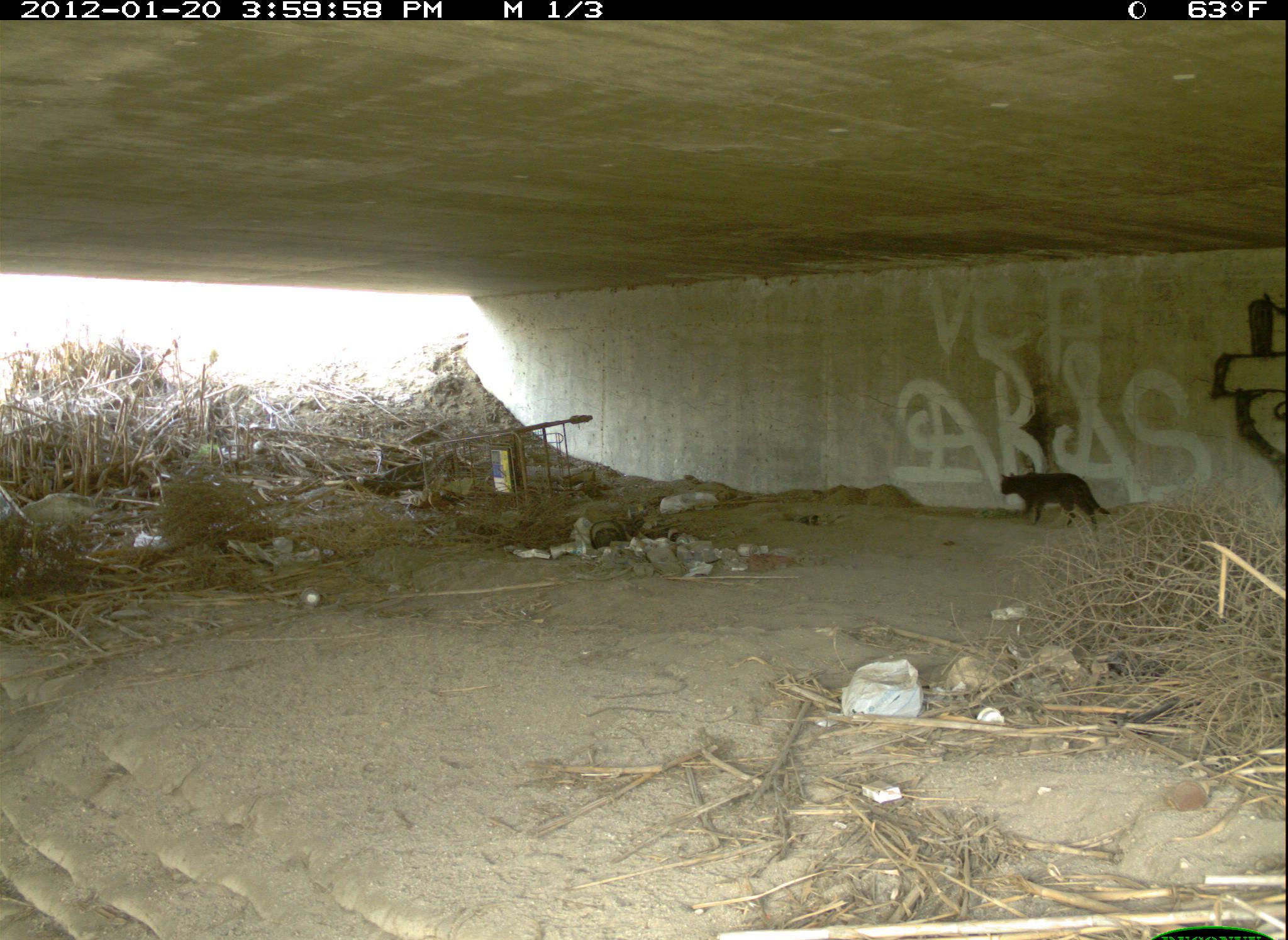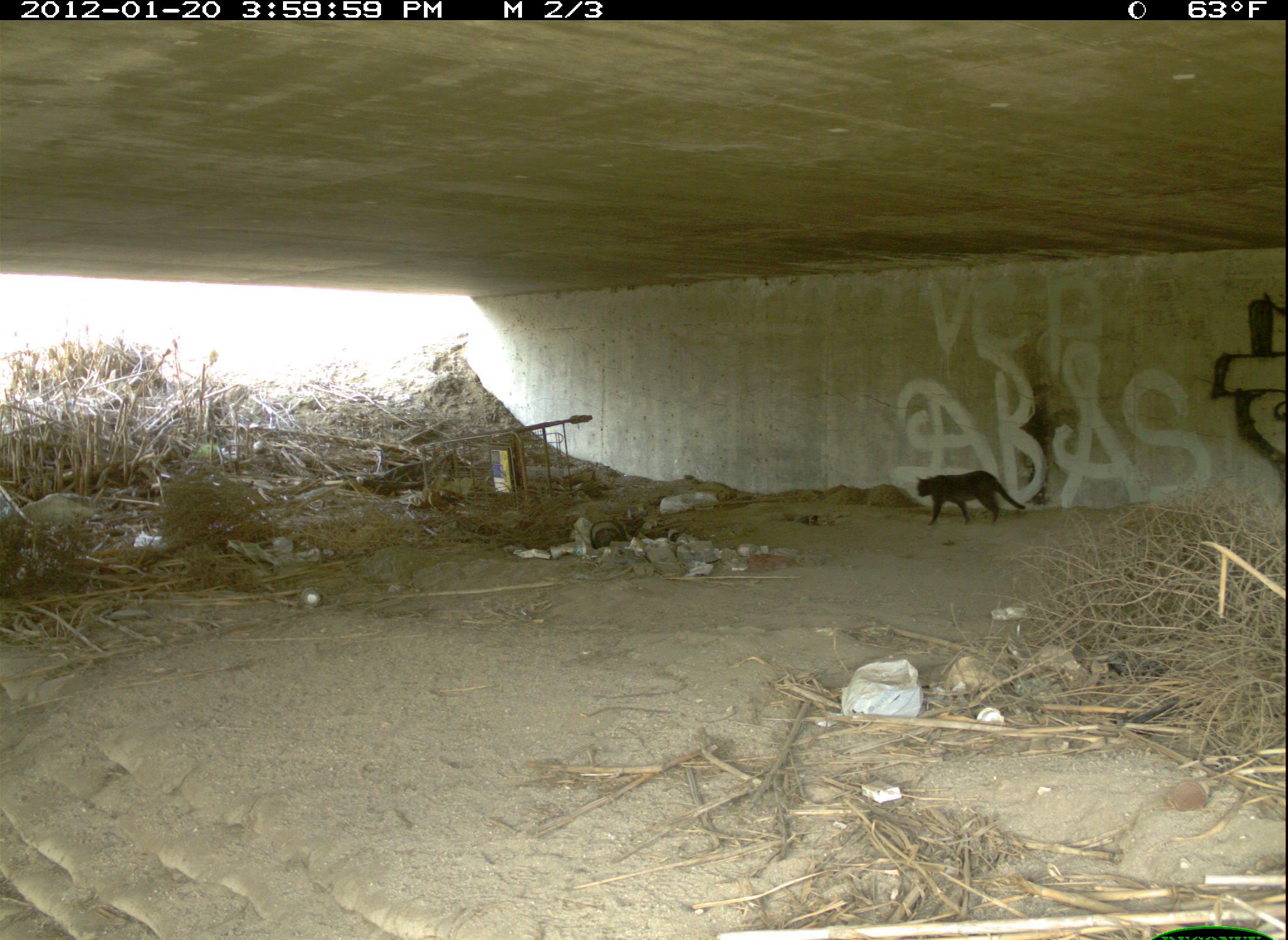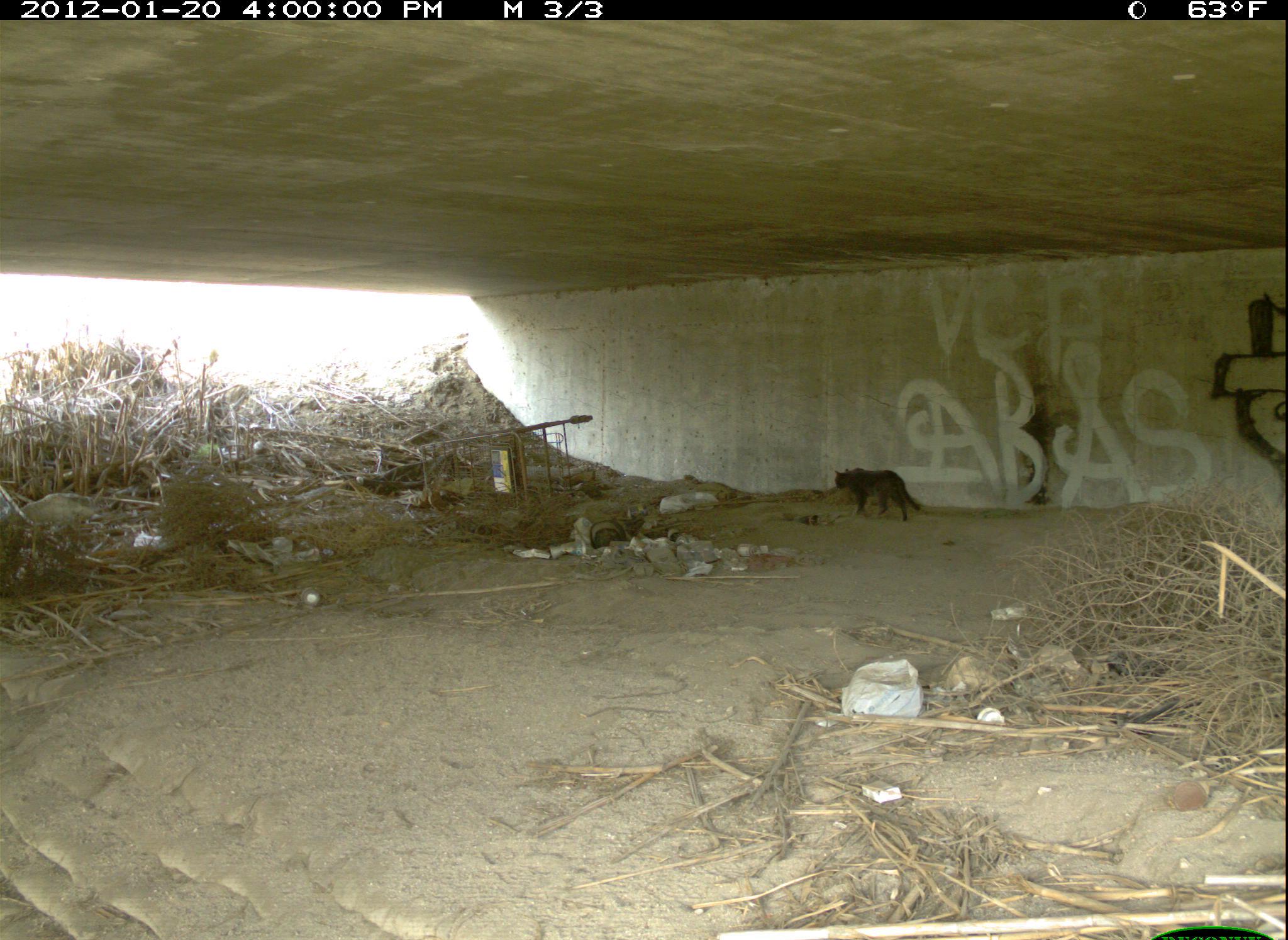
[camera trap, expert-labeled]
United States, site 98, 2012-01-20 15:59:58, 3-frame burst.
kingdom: Animalia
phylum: Chordata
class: Mammalia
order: Carnivora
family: Felidae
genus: Felis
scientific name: Felis catus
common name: cat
Cat (Felis catus).